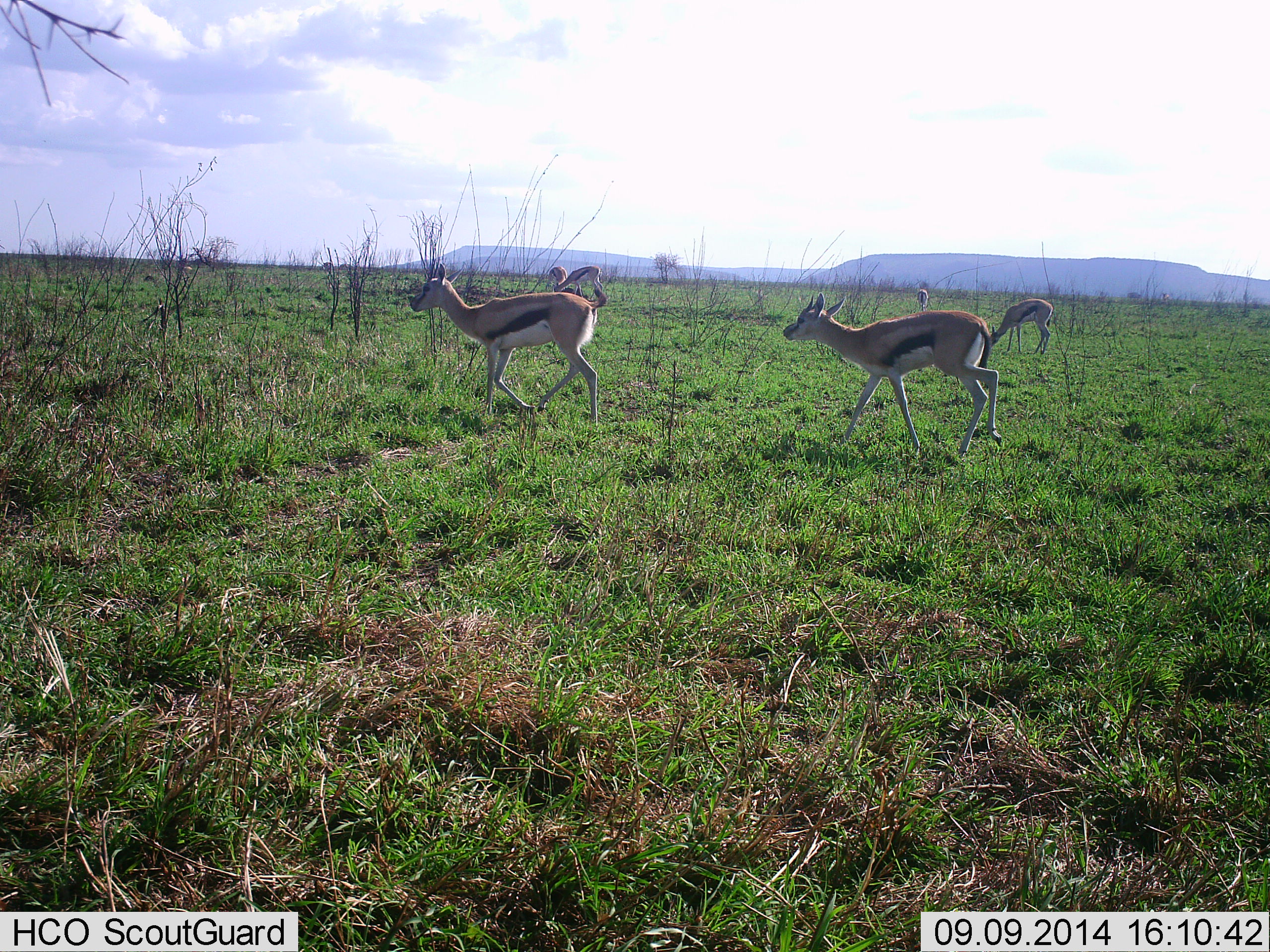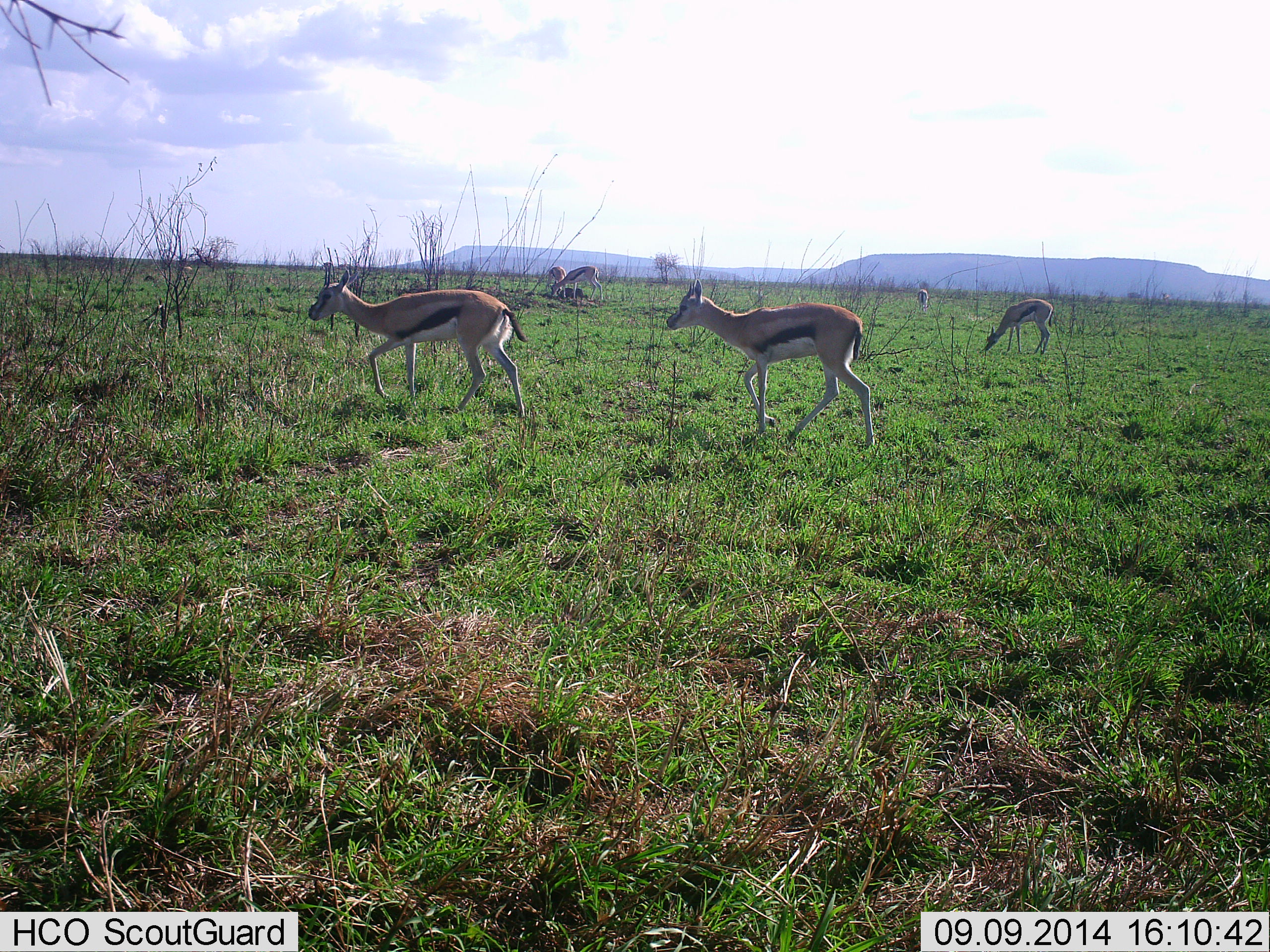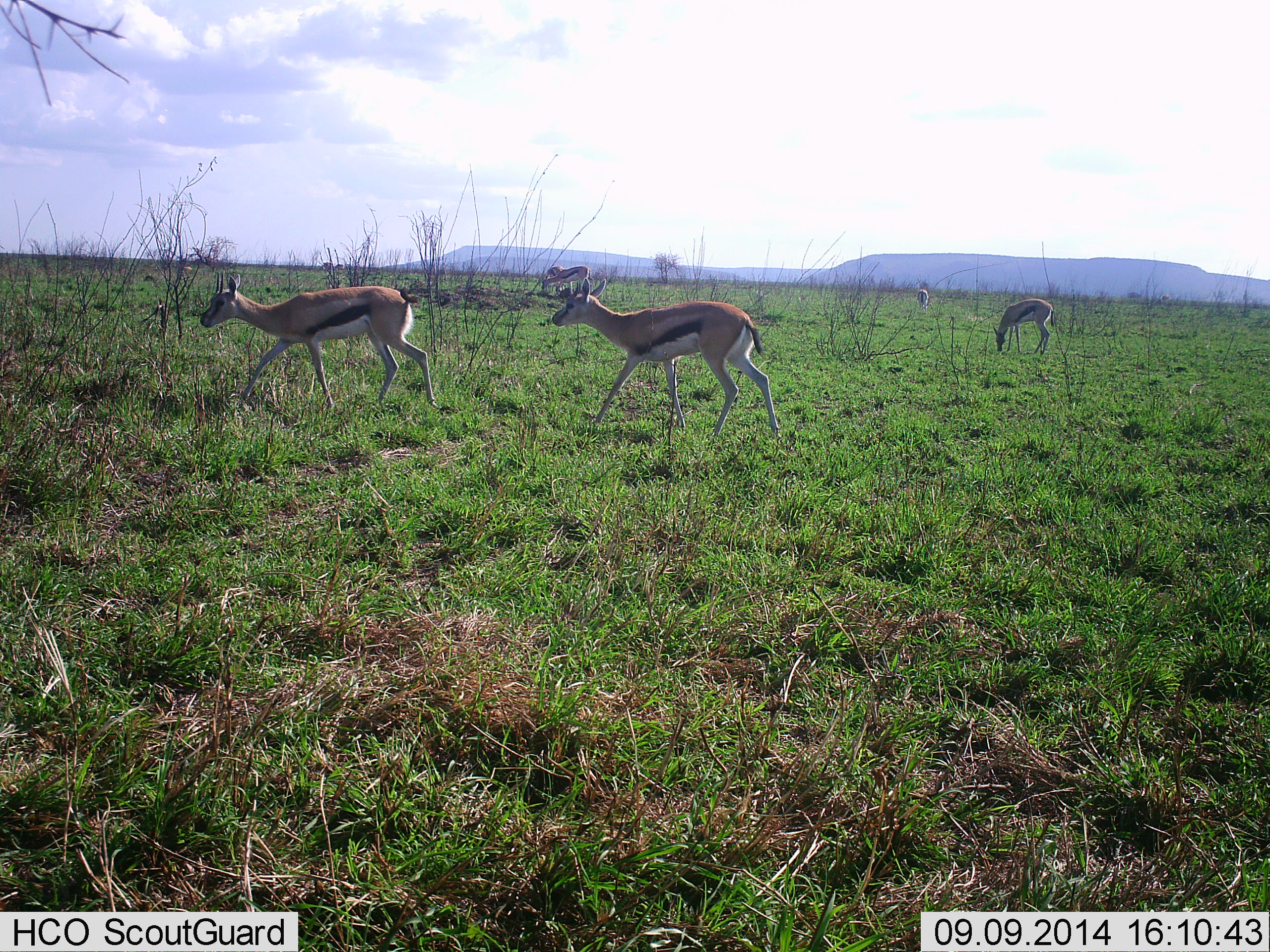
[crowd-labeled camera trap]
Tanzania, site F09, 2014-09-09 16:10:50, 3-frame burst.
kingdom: Animalia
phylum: Chordata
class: Mammalia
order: Artiodactyla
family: Bovidae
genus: Eudorcas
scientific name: Eudorcas thomsonii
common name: thomson's gazelle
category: gazellethomsons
Gazellethomsons (thomson's gazelle) (Eudorcas thomsonii), count 6. Behavior (volunteer vote fractions): standing 30%, resting 0%, moving 70%, interacting 0%. Young present (vote fraction): 0%. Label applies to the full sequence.